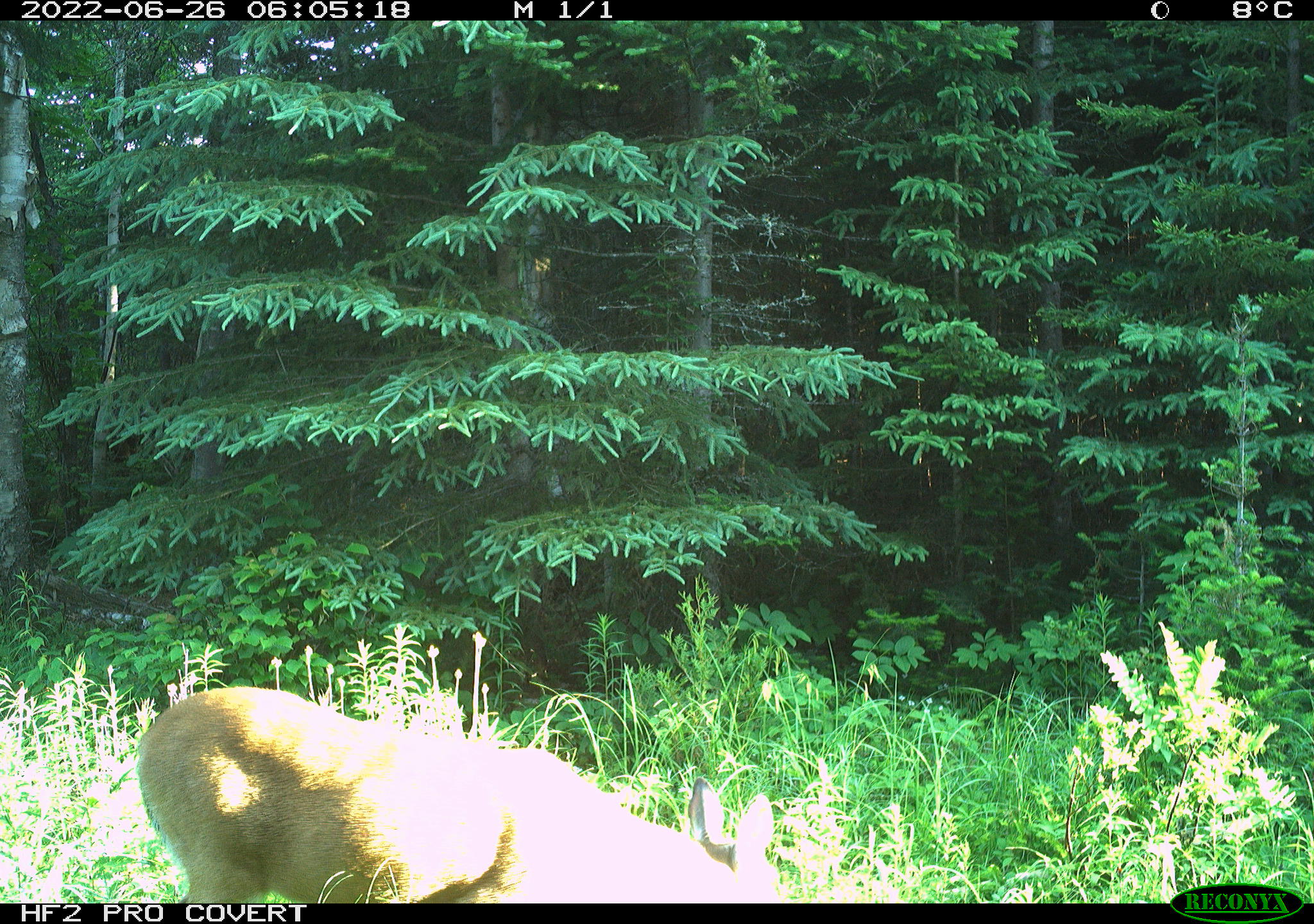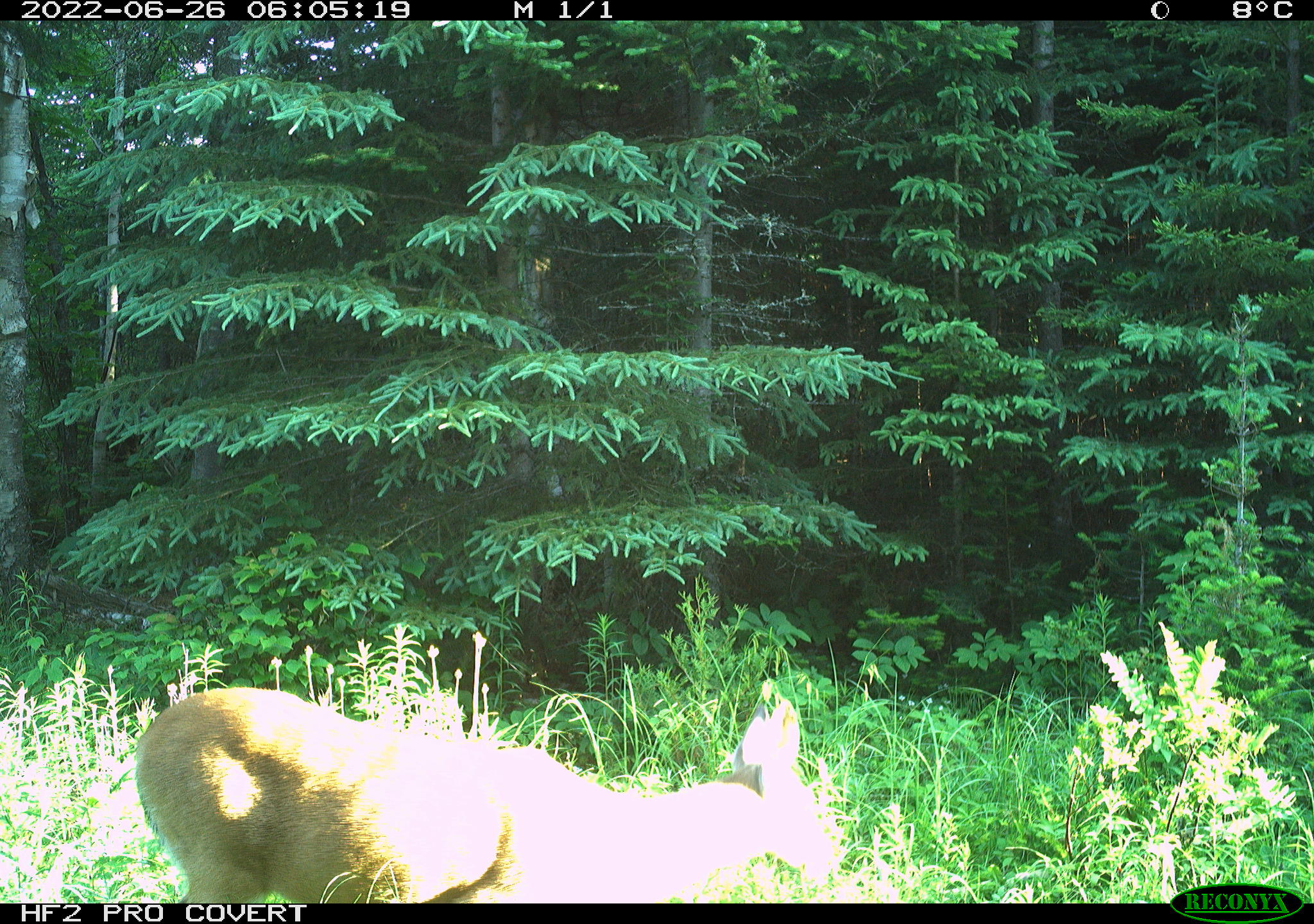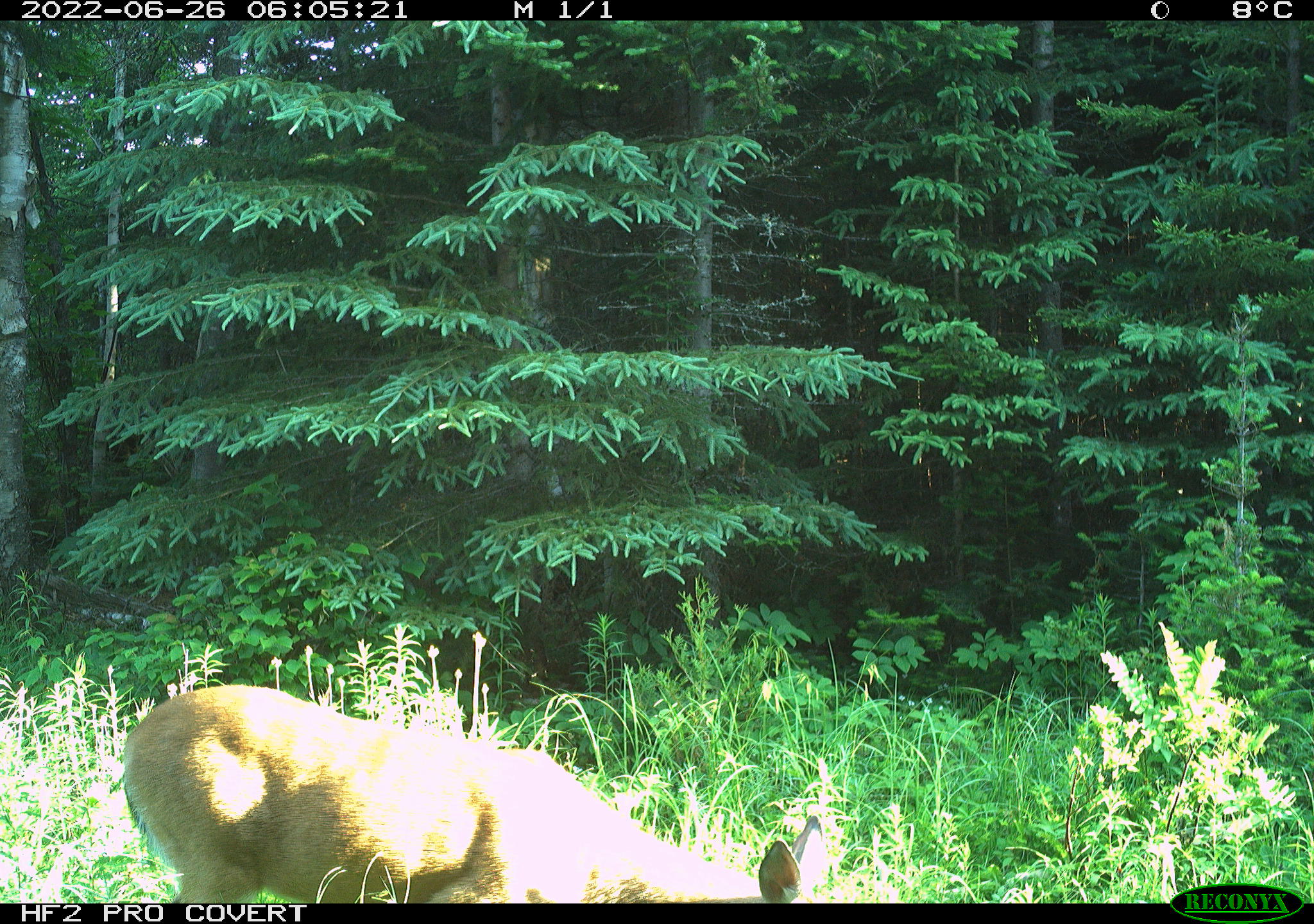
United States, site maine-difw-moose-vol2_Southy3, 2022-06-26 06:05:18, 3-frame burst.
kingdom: Animalia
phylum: Chordata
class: Mammalia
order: Artiodactyla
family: Cervidae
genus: Odocoileus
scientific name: Odocoileus virginianus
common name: white-tailed deer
White-tailed deer (Odocoileus virginianus).